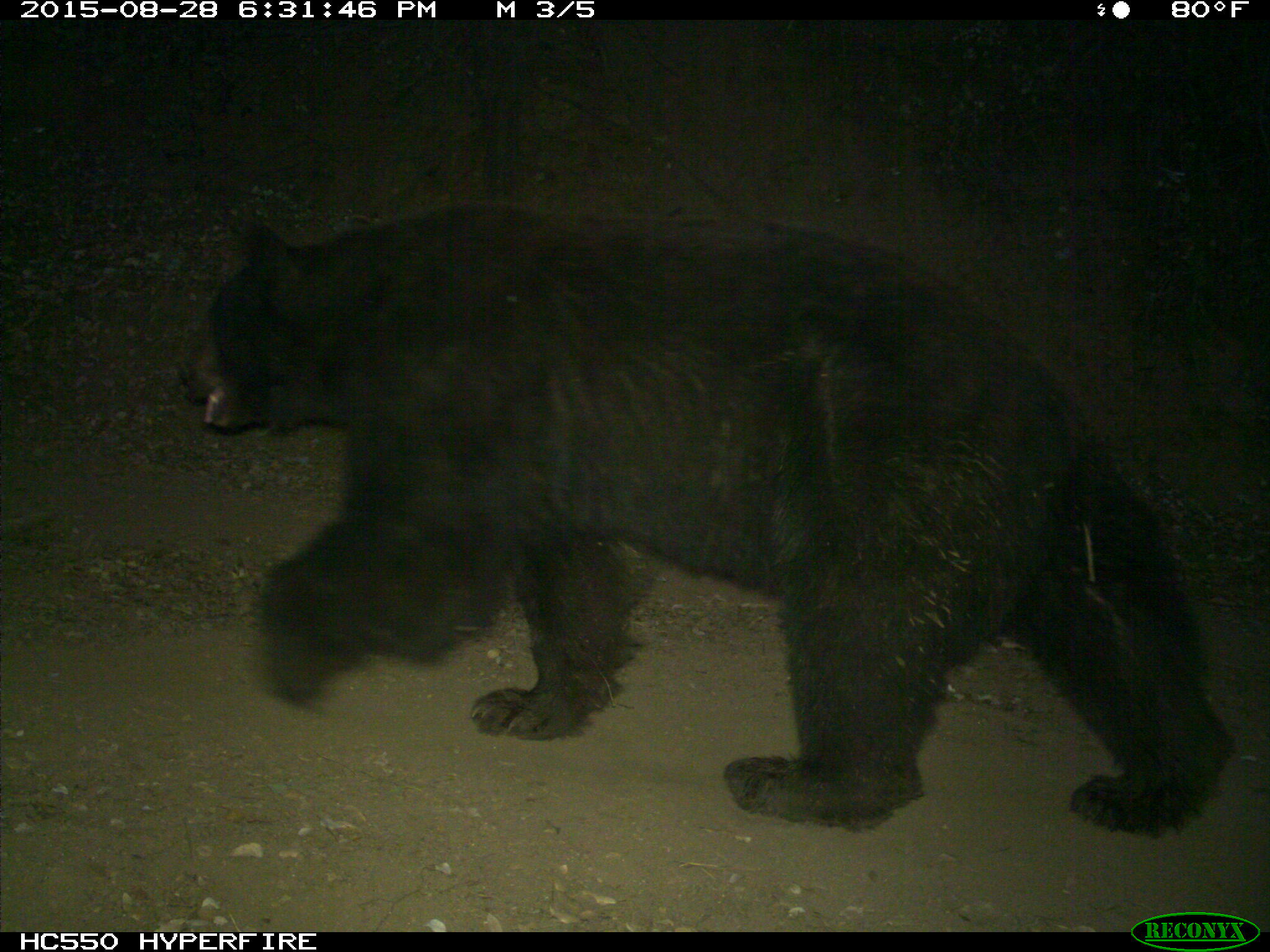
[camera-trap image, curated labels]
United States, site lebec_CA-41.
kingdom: Animalia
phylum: Chordata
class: Mammalia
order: Carnivora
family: Ursidae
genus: Ursus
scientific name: Ursus americanus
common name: american black bear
Ursus americanus (american black bear).